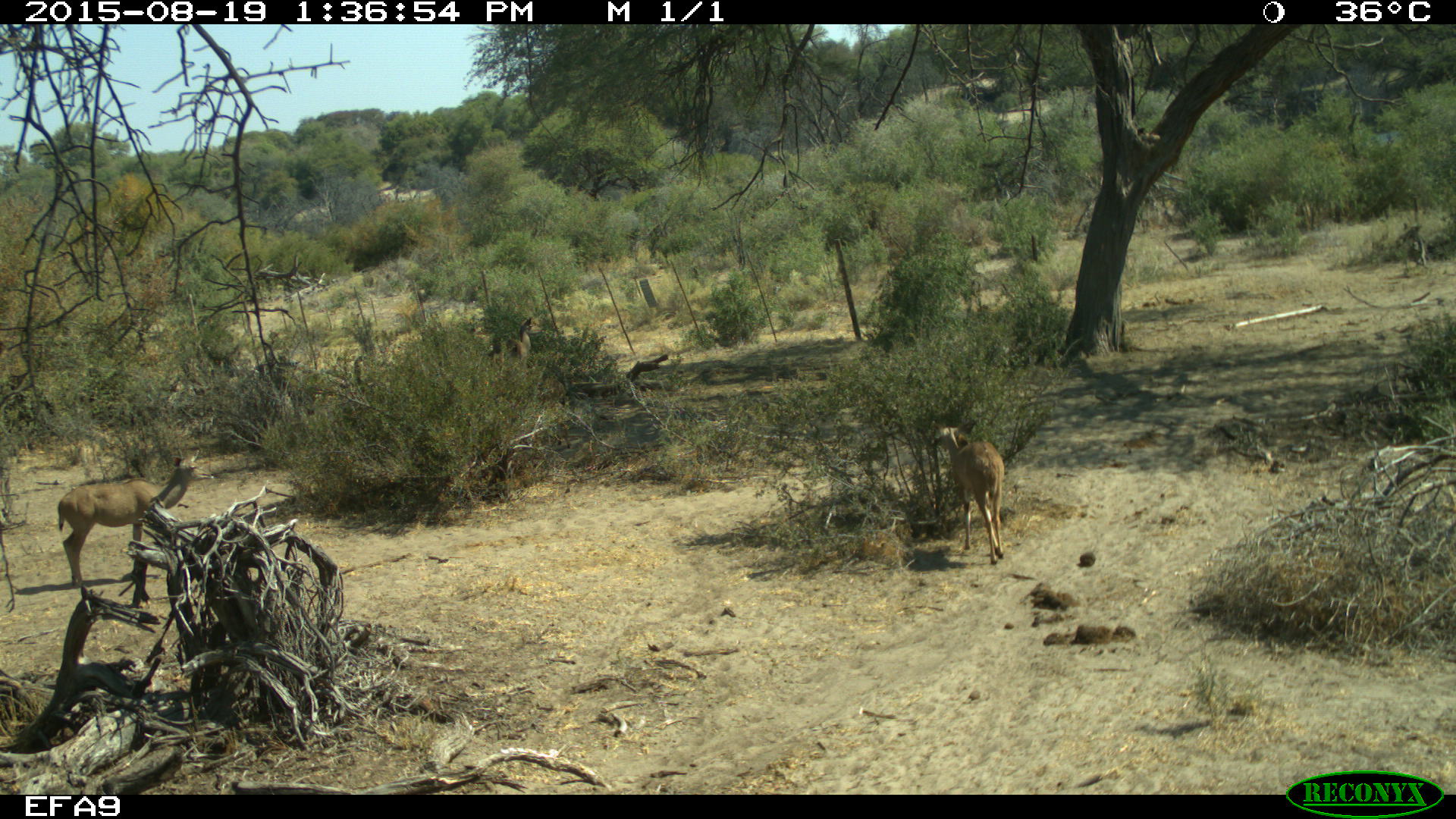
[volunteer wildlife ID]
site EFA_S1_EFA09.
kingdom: Animalia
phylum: Chordata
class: Mammalia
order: Artiodactyla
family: Bovidae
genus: Tragelaphus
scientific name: Tragelaphus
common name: kudu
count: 2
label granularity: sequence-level